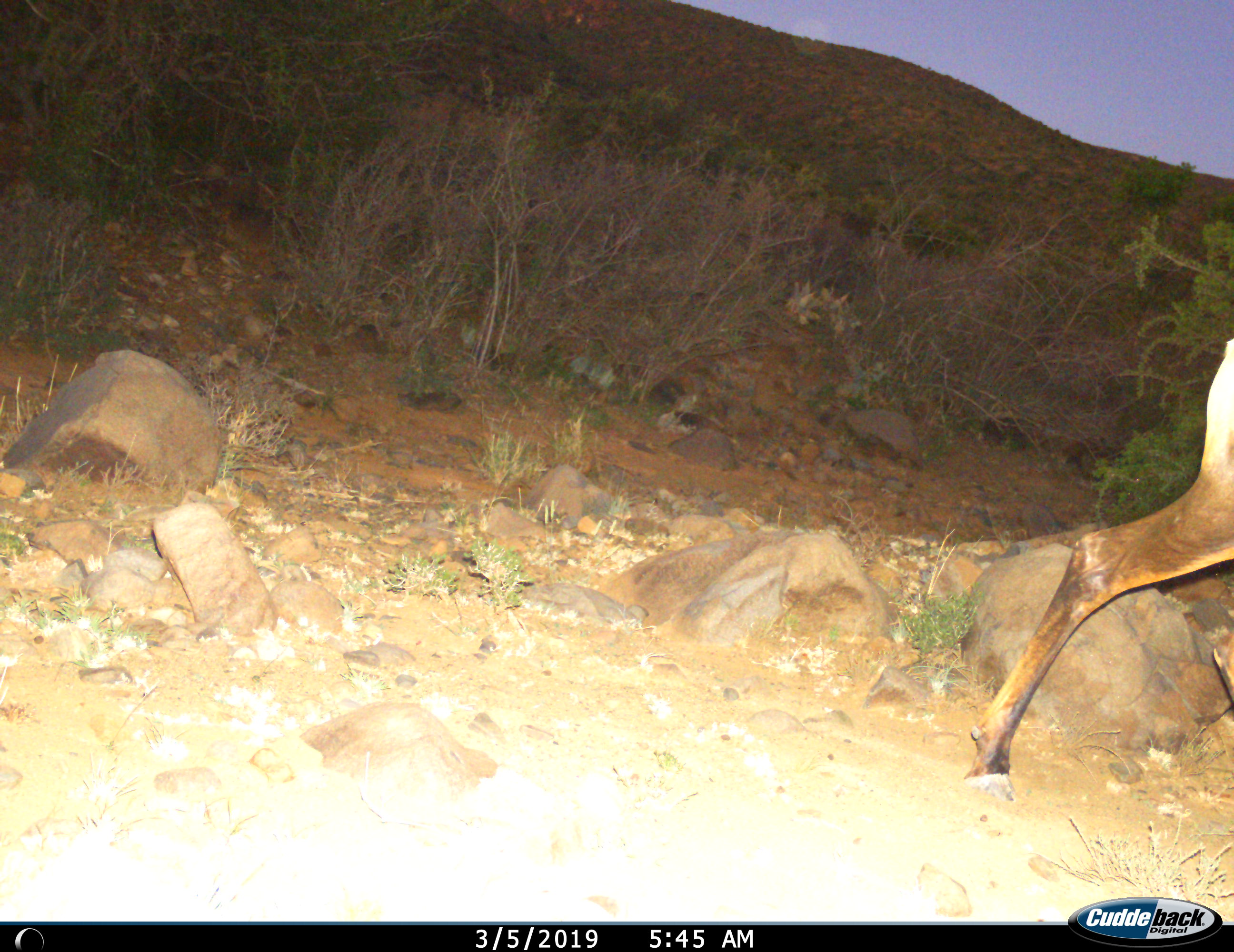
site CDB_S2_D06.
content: unidentified animal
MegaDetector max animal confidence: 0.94